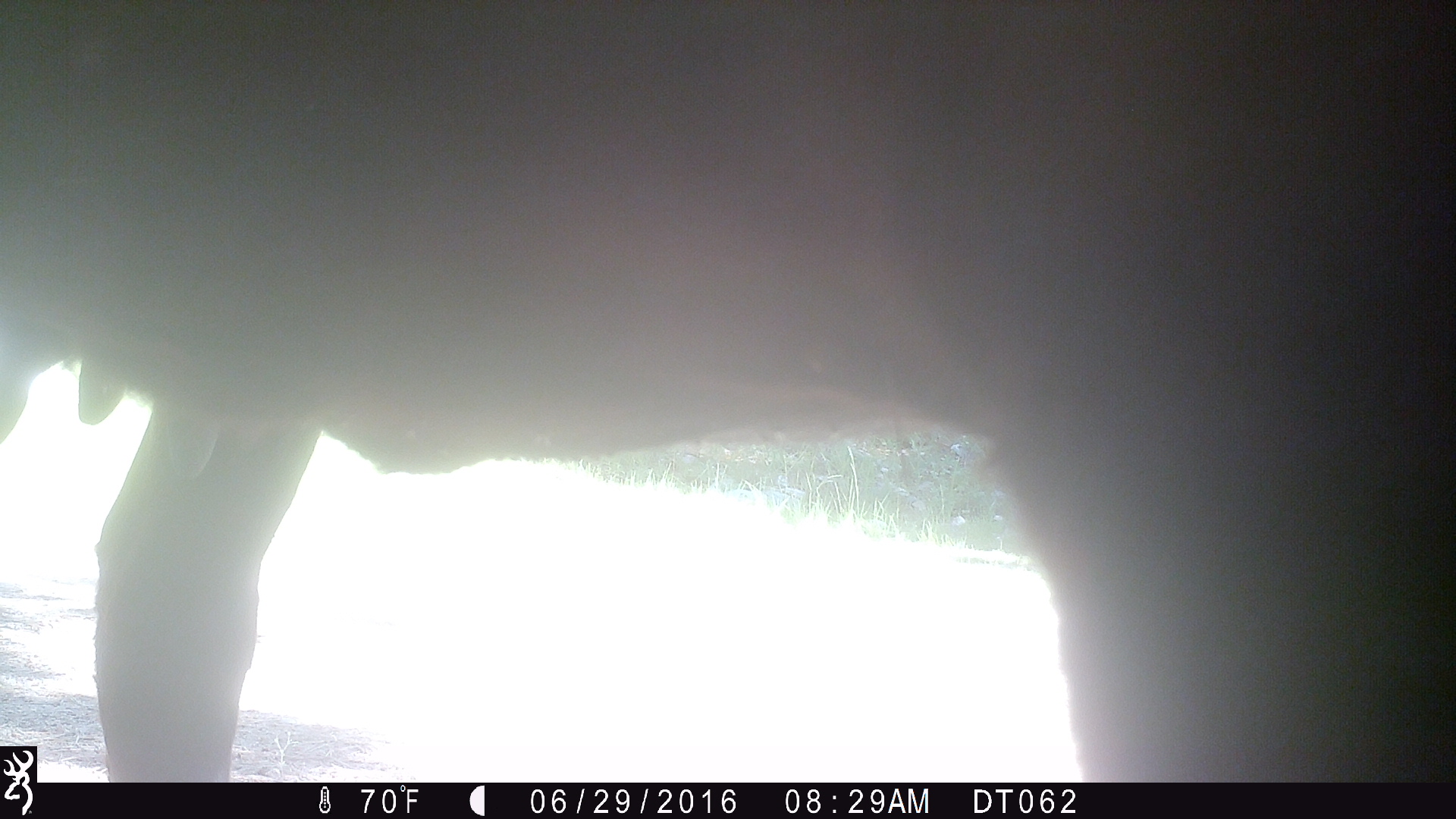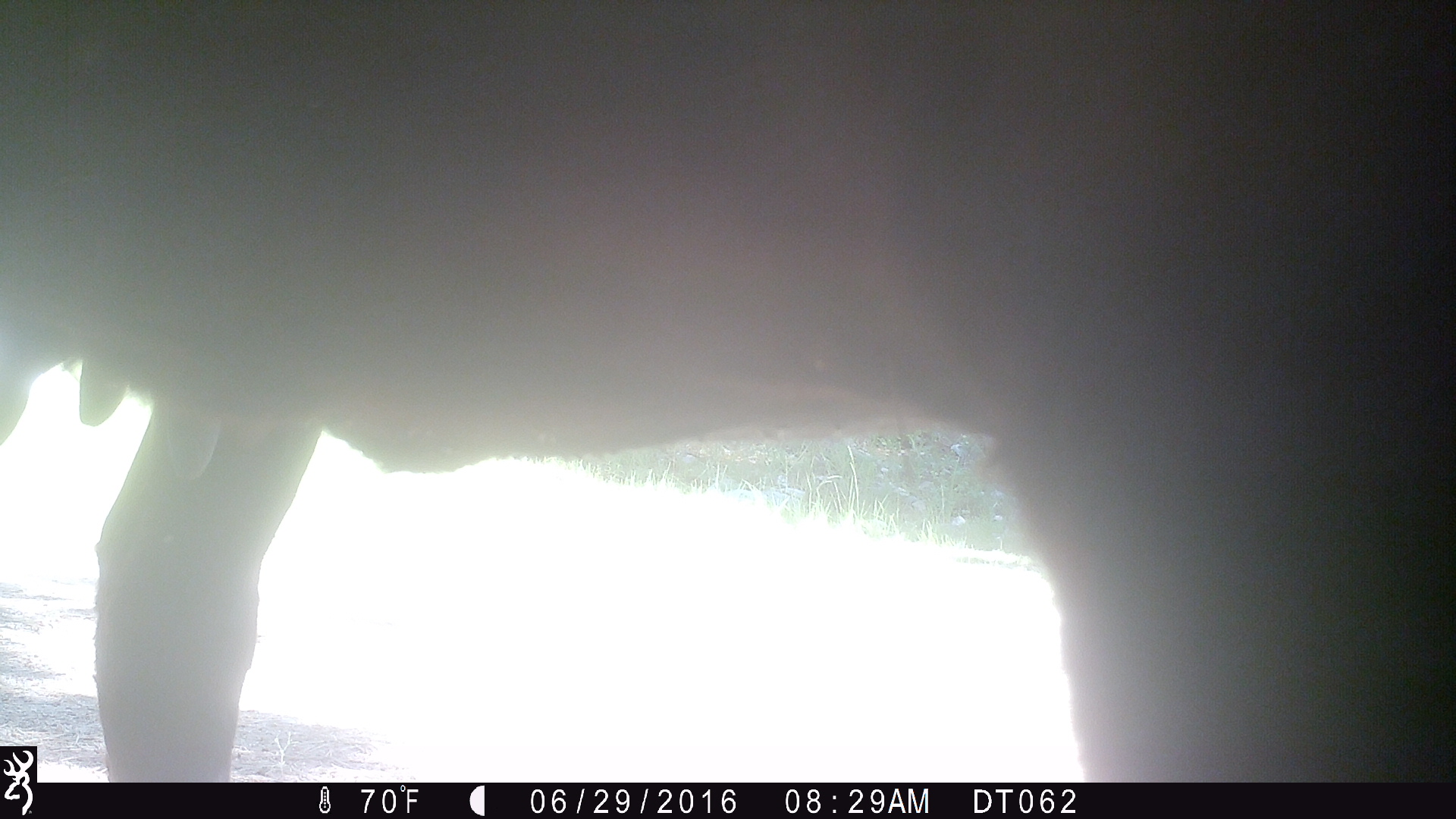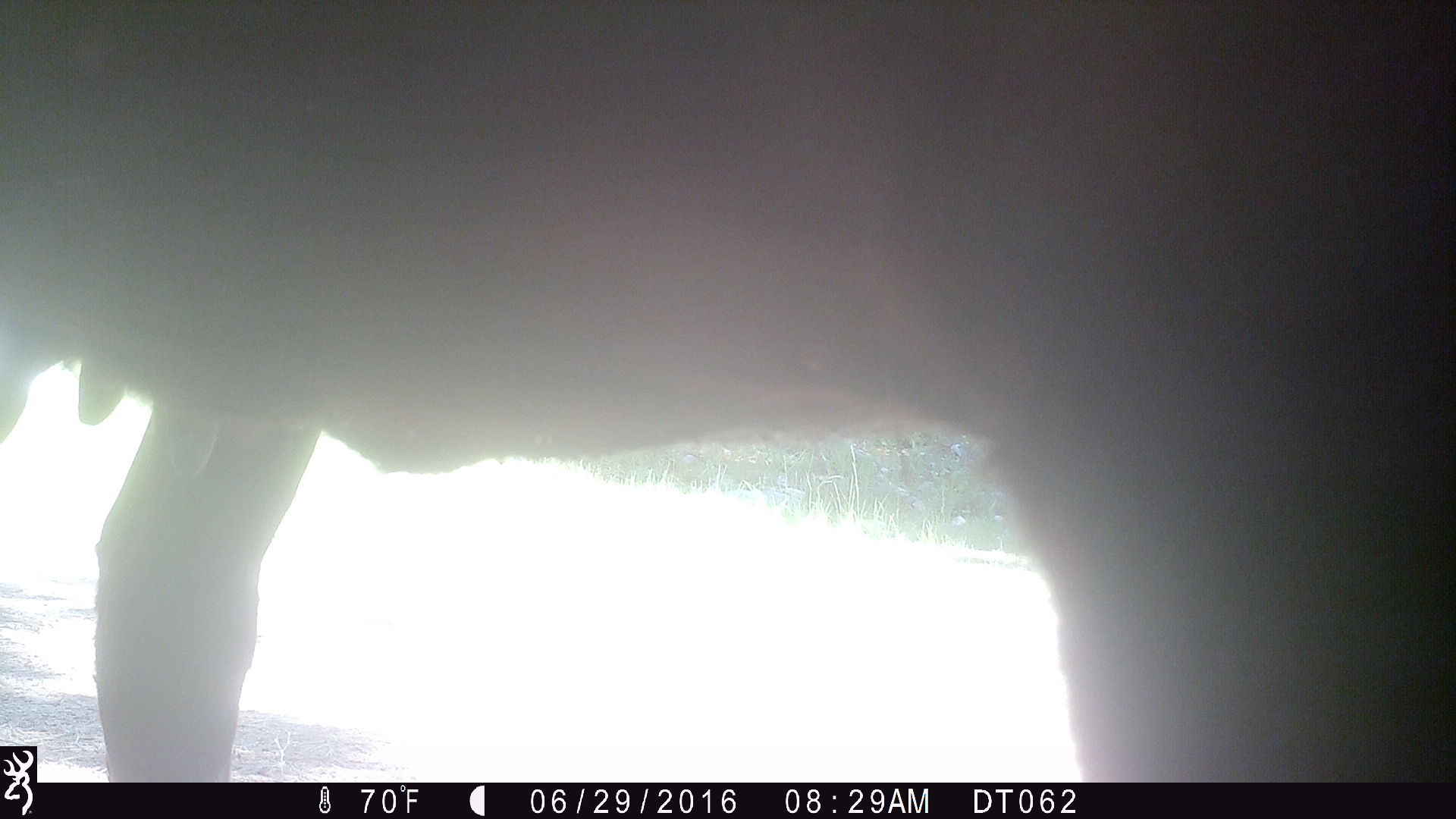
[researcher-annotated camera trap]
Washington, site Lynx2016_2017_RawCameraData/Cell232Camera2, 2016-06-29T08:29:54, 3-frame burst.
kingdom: Animalia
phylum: Chordata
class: Mammalia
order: Artiodactyla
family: Bovidae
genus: Bos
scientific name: Bos taurus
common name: domestic cattle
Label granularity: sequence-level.